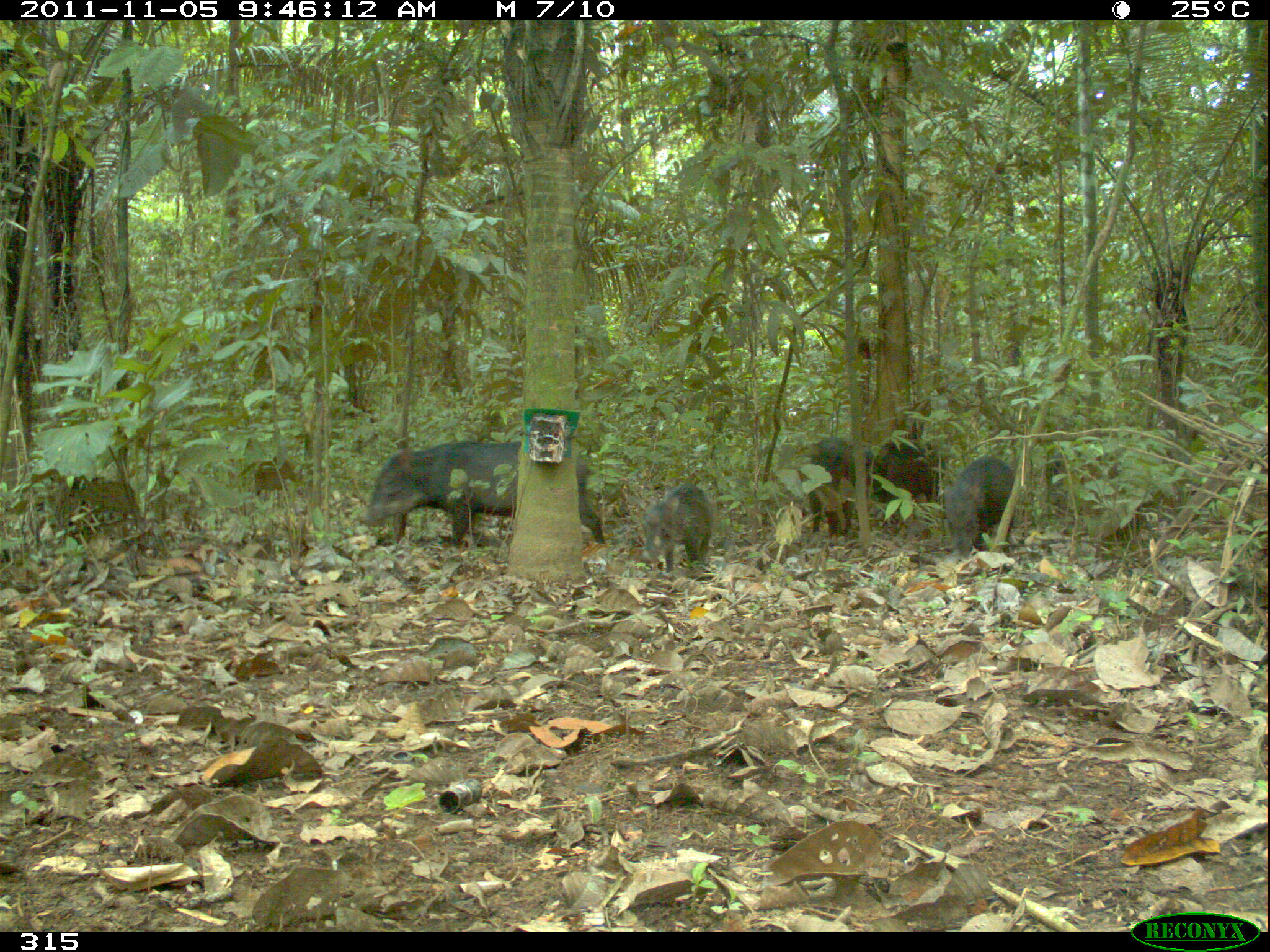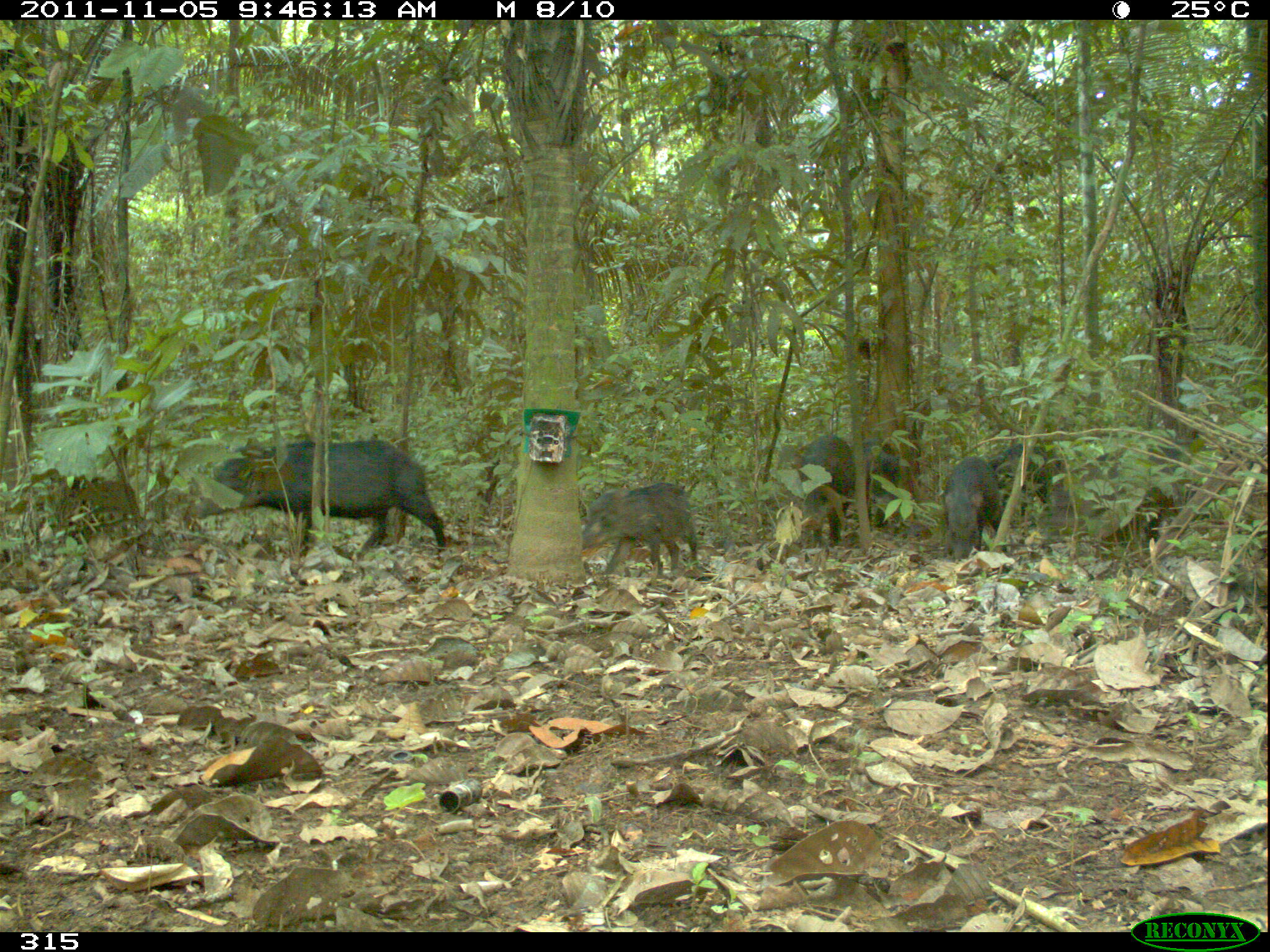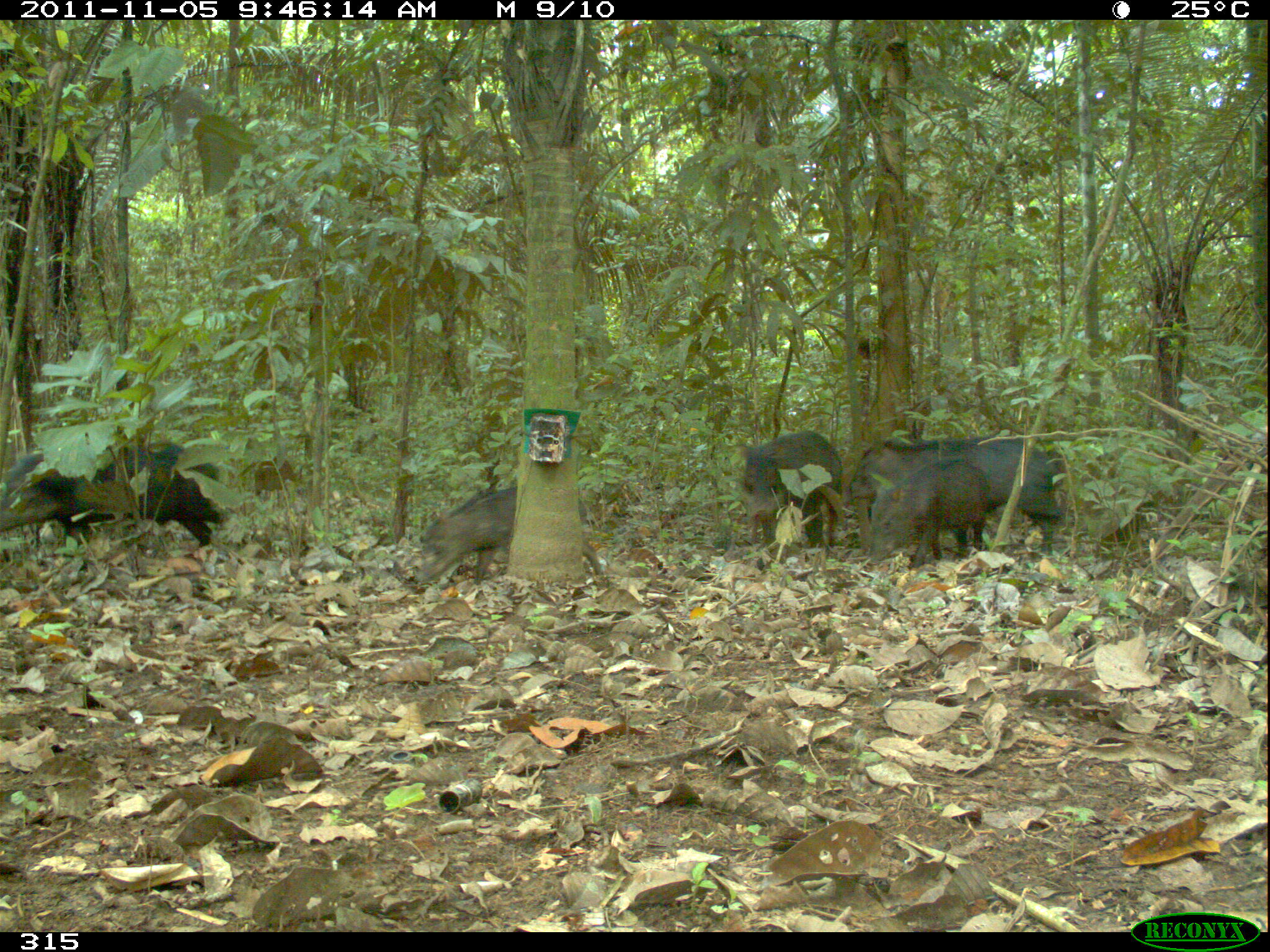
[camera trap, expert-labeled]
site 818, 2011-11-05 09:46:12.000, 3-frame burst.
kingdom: Animalia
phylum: Chordata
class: Mammalia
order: Artiodactyla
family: Tayassuidae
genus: Tayassu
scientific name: Tayassu pecari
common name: white-lipped peccary